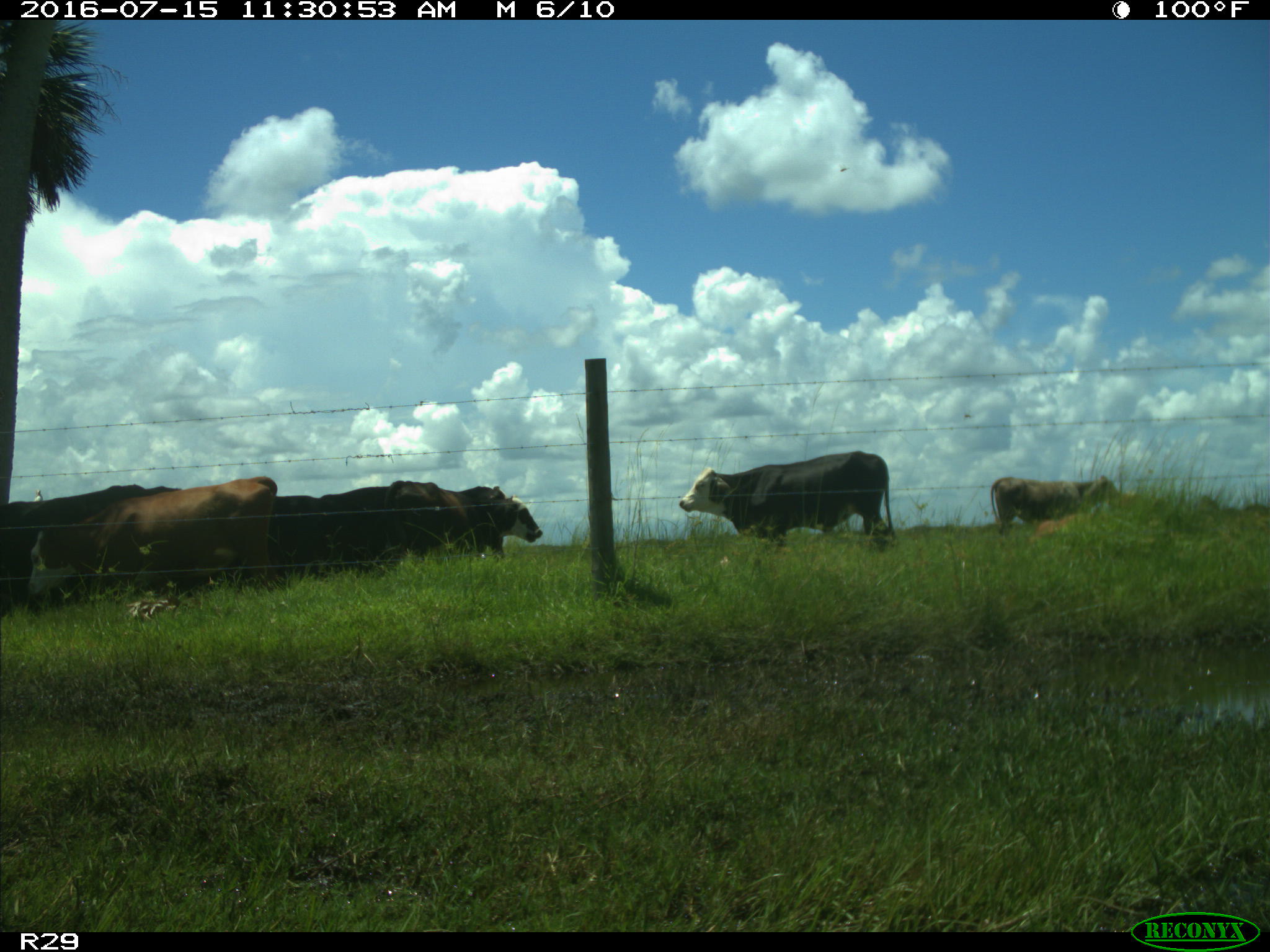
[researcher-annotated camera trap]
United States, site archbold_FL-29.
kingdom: Animalia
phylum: Chordata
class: Mammalia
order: Artiodactyla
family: Bovidae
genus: Bos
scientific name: Bos taurus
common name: domestic cow